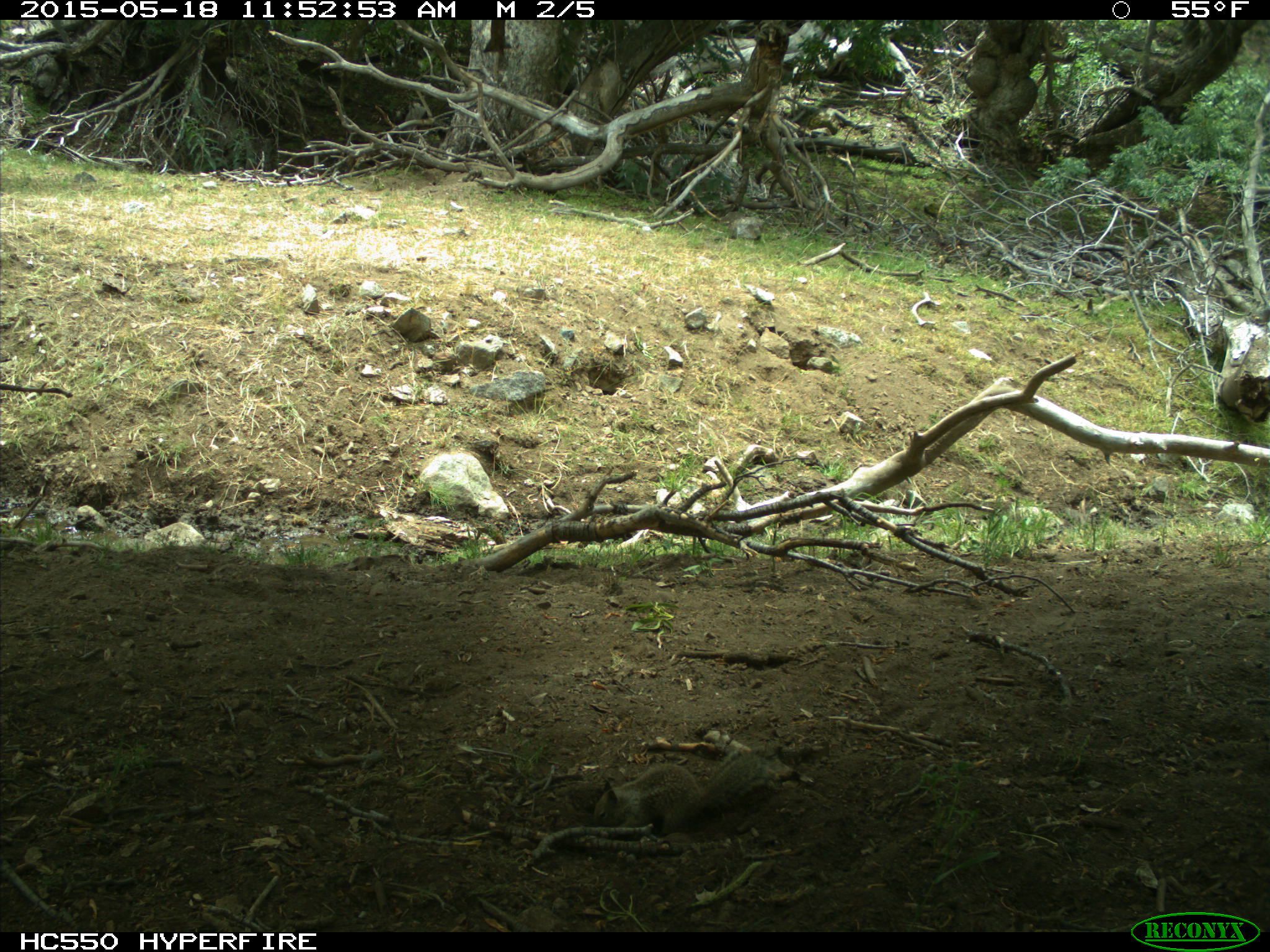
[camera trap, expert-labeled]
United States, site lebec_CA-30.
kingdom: Animalia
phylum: Chordata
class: Mammalia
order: Rodentia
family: Sciuridae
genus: Otospermophilus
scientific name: Otospermophilus beecheyi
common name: california ground squirrel